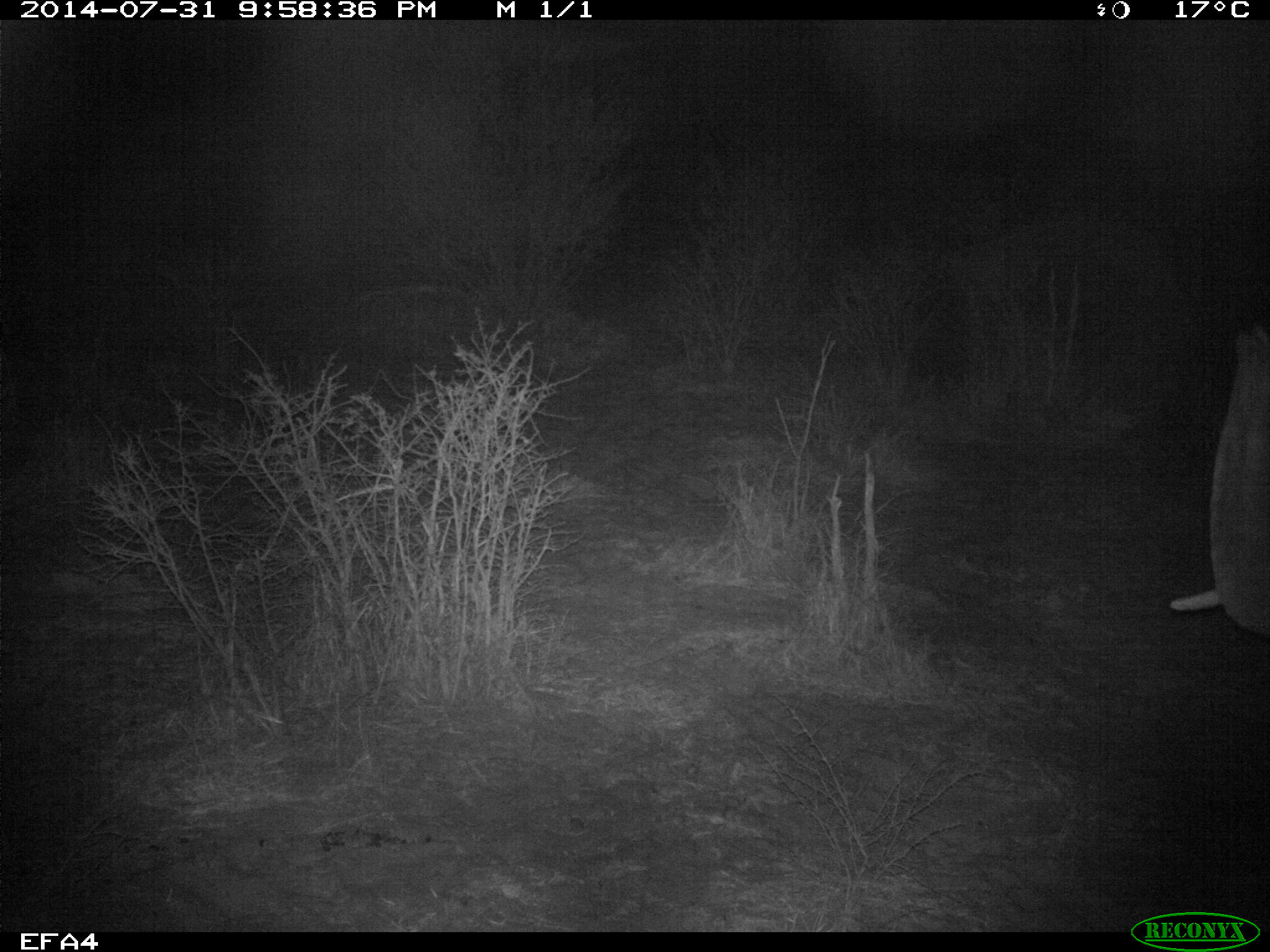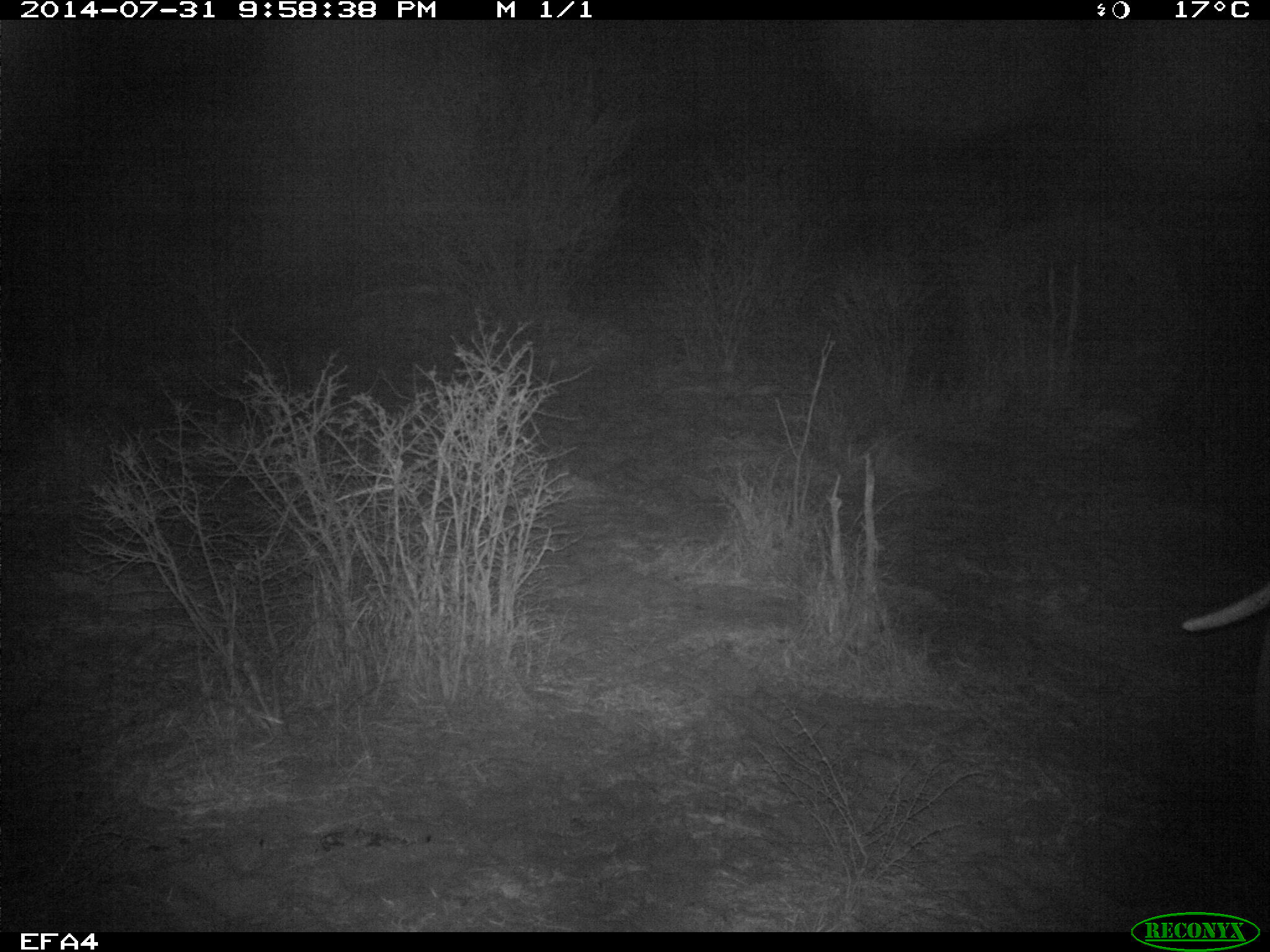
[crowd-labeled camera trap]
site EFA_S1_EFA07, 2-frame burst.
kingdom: Animalia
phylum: Chordata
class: Mammalia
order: Proboscidea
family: Elephantidae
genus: Loxodonta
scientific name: Loxodonta africana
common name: african bush elephant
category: elephant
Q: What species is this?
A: Elephant (african bush elephant) (Loxodonta africana).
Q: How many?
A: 1.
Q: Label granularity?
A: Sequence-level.